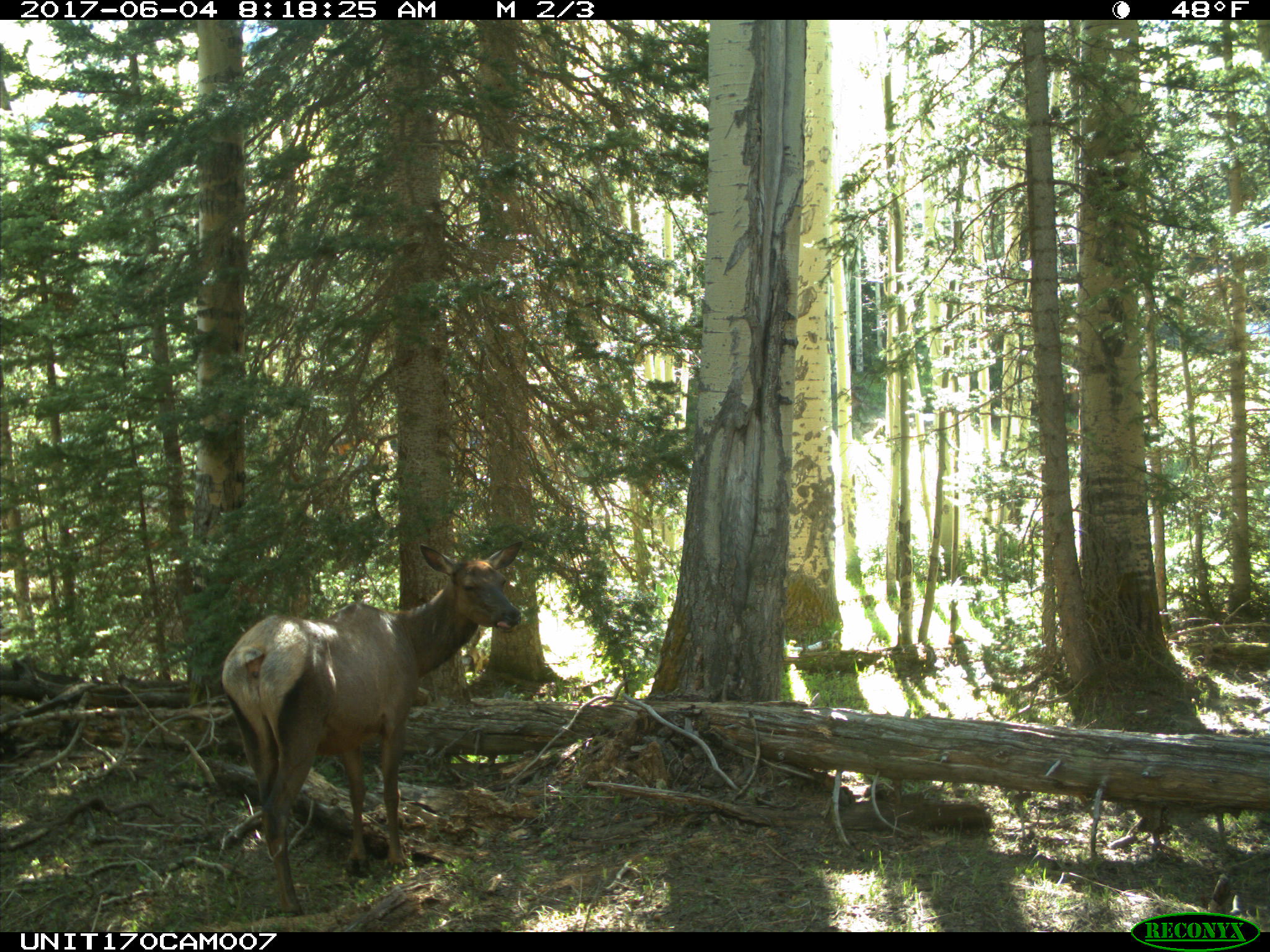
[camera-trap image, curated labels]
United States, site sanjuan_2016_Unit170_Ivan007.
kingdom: Animalia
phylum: Chordata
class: Mammalia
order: Artiodactyla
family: Cervidae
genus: Cervus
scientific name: Cervus elaphus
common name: red deer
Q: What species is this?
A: Cervus elaphus (red deer).